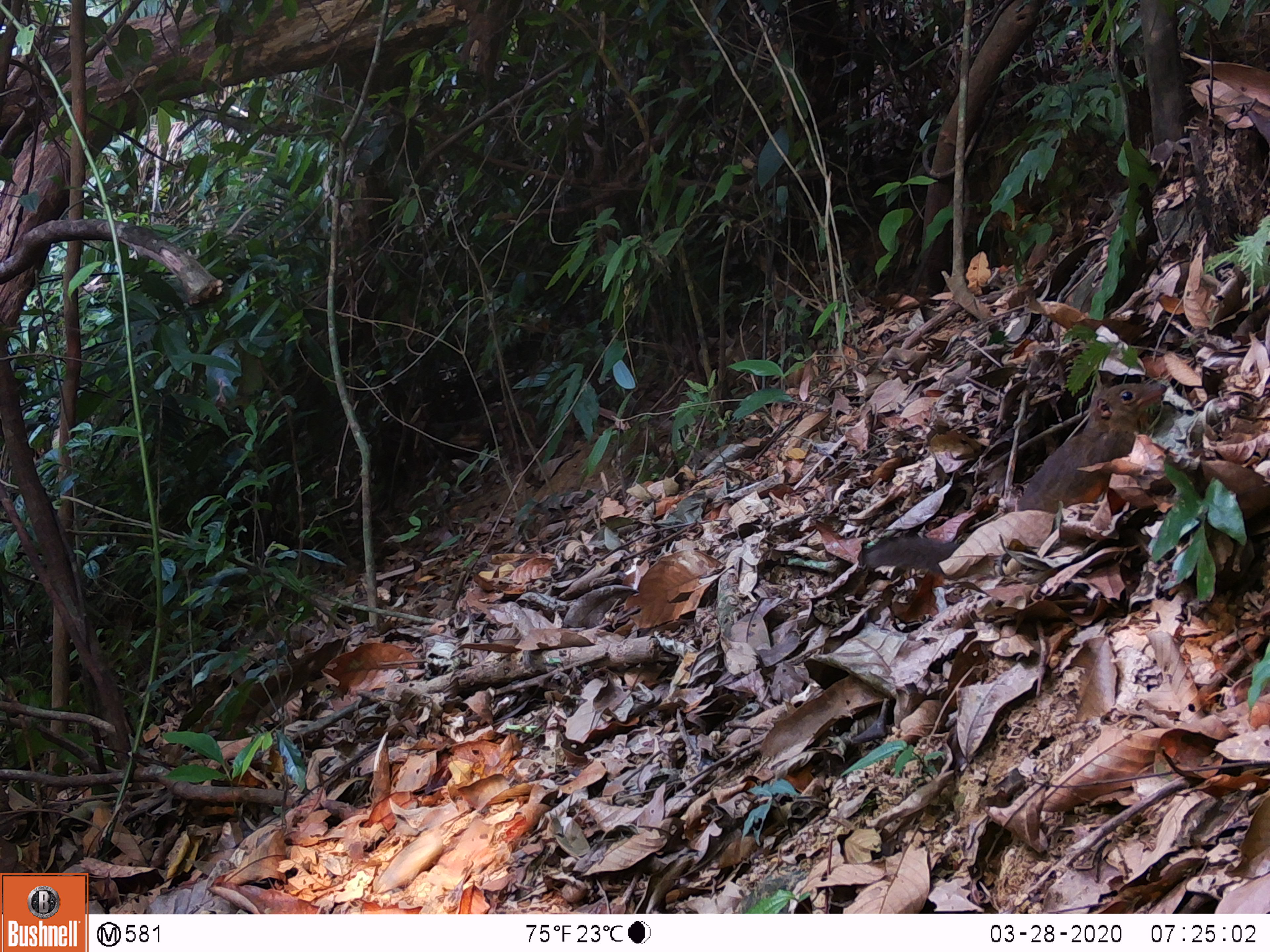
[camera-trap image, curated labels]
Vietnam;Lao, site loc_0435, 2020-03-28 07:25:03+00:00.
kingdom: Animalia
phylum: Chordata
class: Mammalia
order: Scandentia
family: Tupaiidae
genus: Tupaia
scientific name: Tupaia belangeri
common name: northern treeshrew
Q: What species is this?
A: Northern treeshrew (Tupaia belangeri).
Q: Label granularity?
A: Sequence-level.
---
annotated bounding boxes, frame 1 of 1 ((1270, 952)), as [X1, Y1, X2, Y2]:
northern treeshrew: [863, 371, 1168, 581]